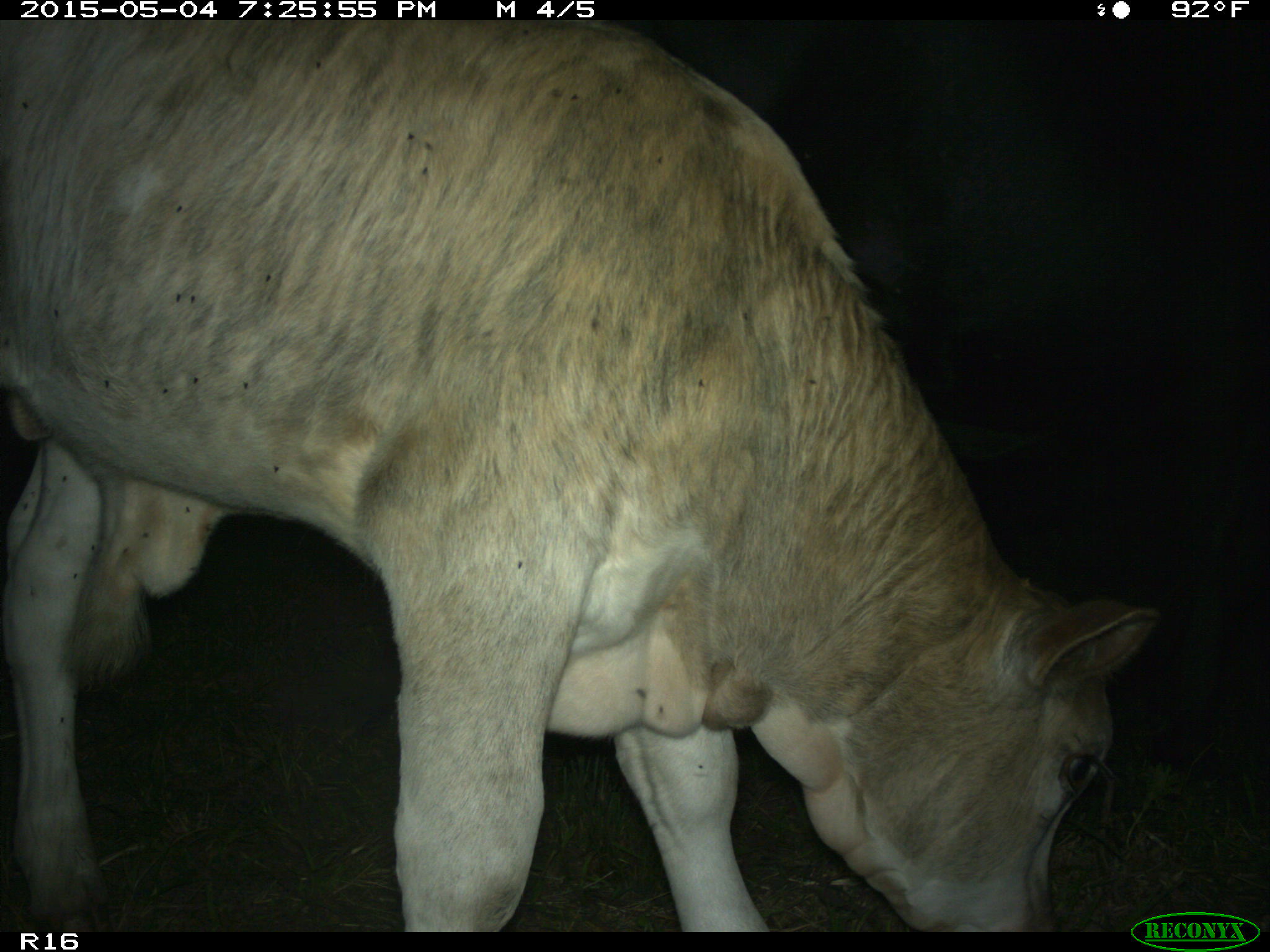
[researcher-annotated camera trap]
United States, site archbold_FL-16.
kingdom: Animalia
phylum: Chordata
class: Mammalia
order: Artiodactyla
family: Bovidae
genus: Bos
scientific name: Bos taurus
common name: domestic cow